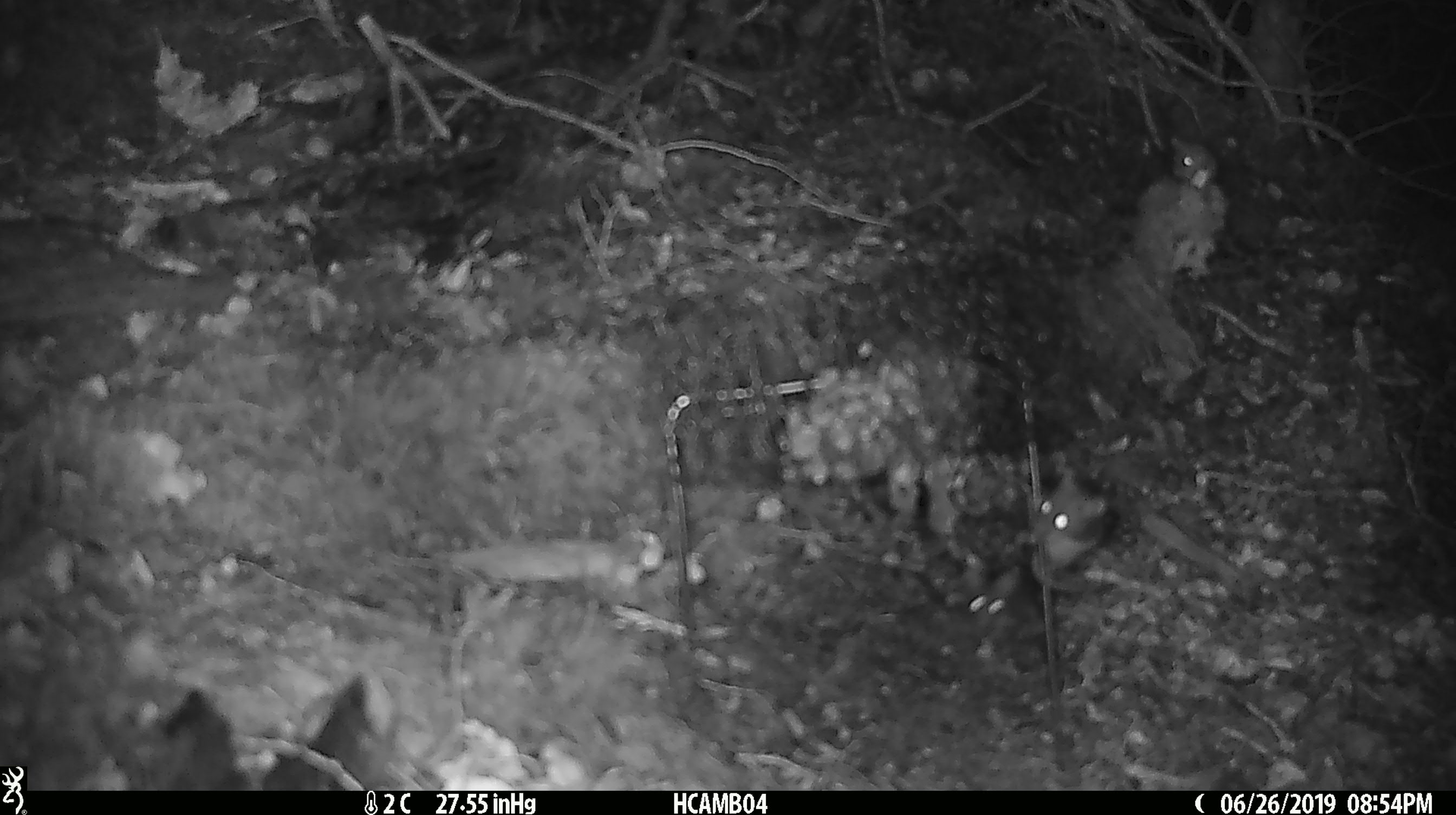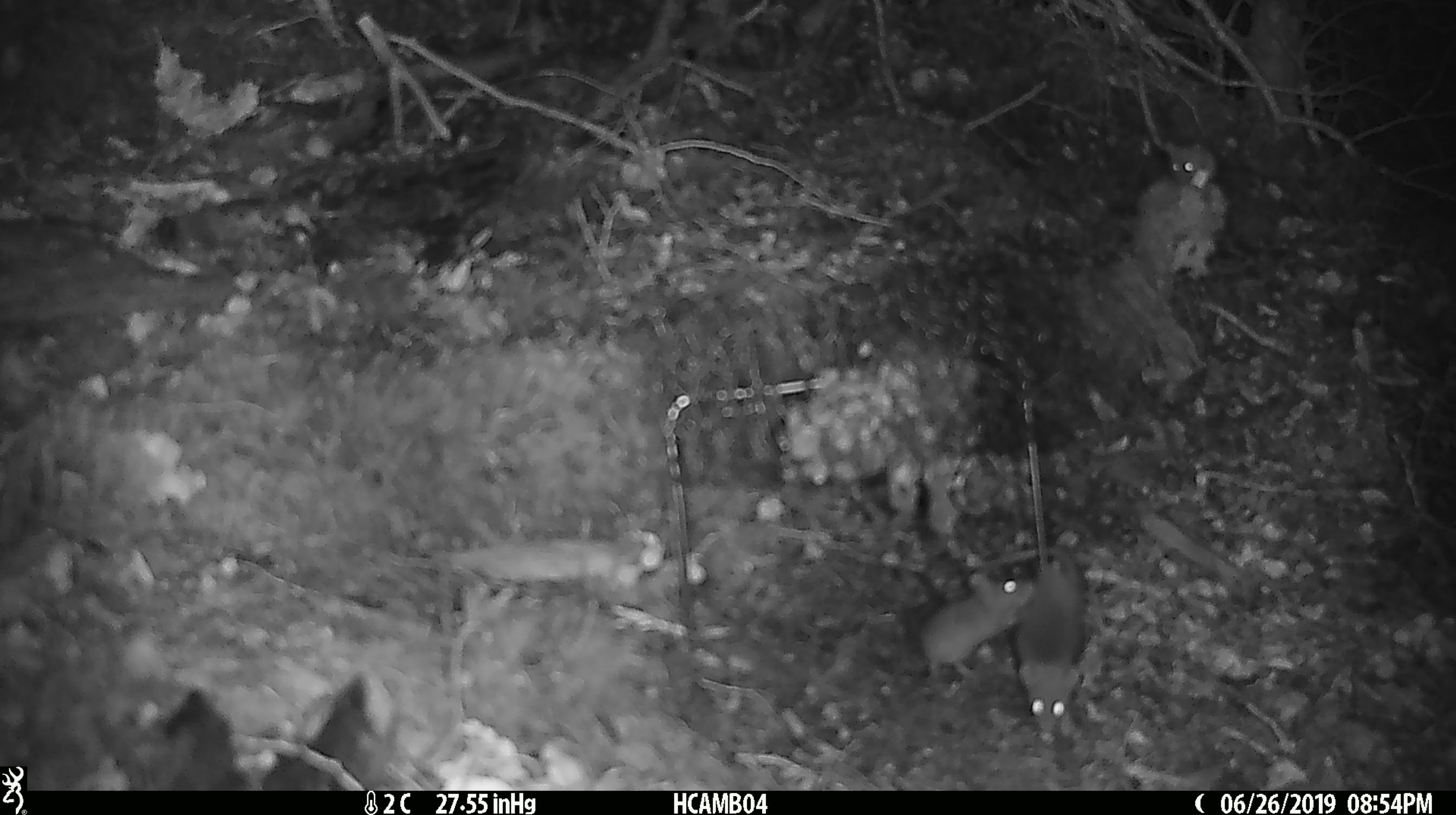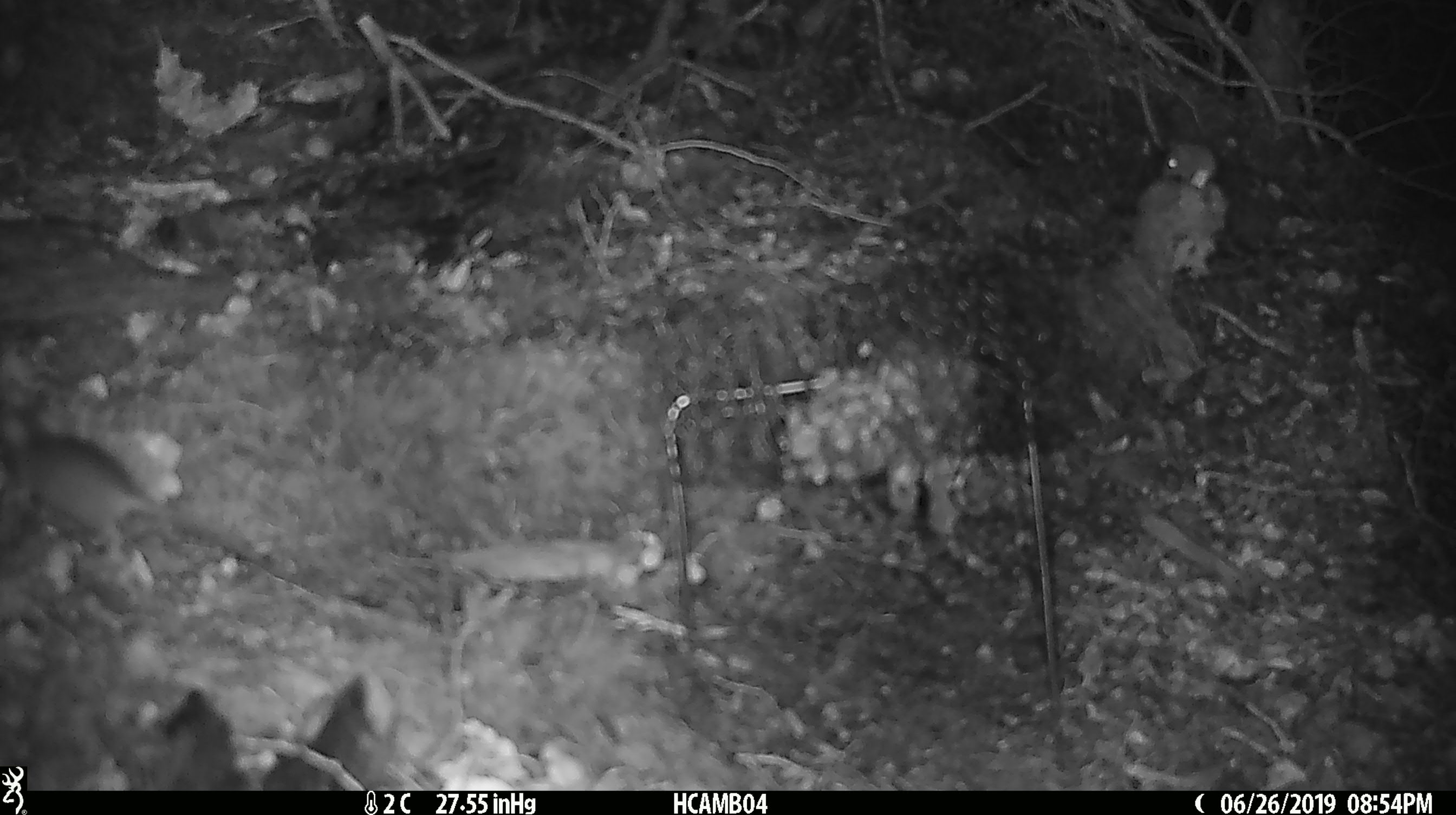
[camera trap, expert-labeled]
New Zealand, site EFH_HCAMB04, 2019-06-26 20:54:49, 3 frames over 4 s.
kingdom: Animalia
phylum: Chordata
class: Mammalia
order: Rodentia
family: Muridae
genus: Mus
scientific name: Mus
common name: mouse